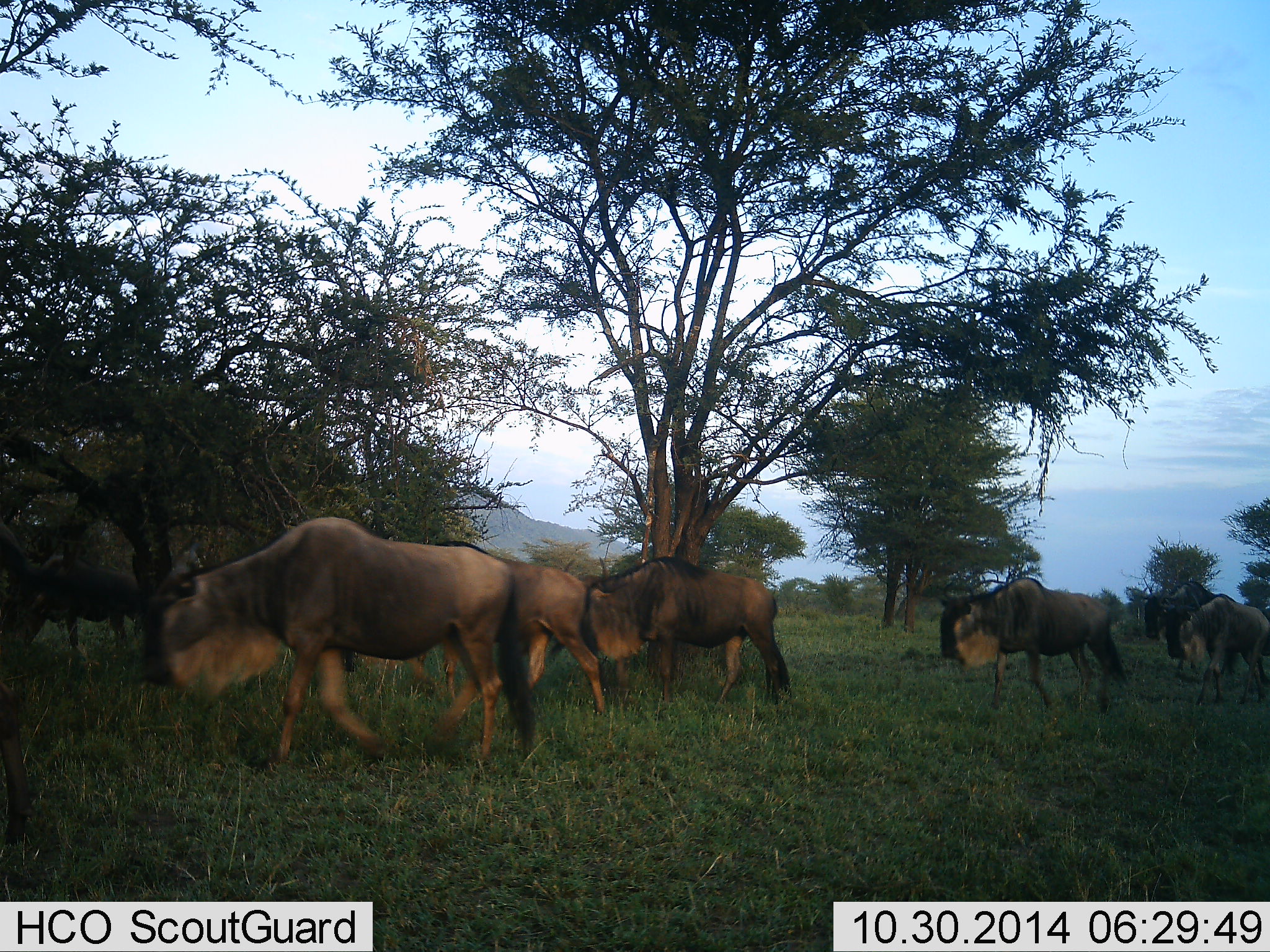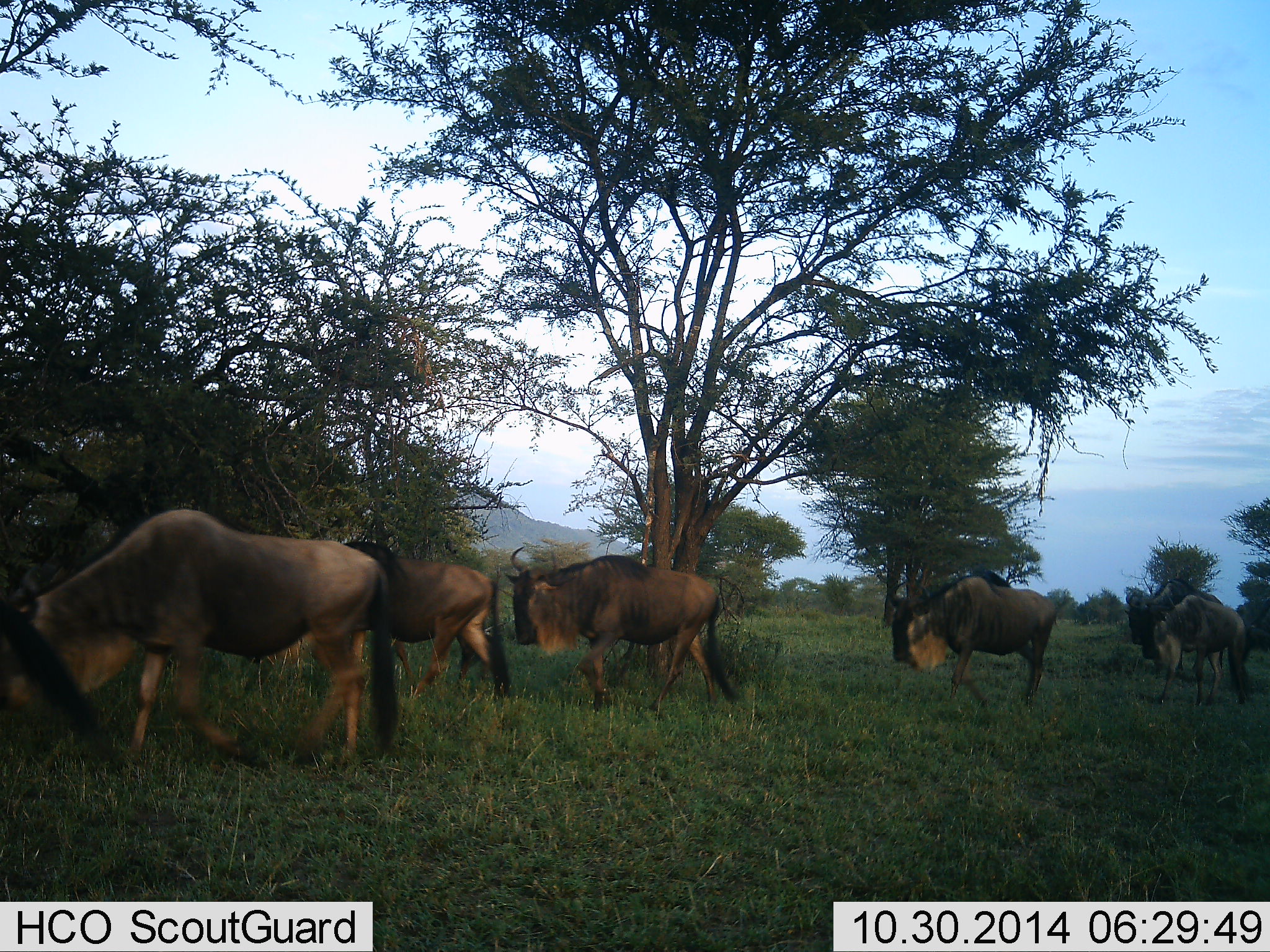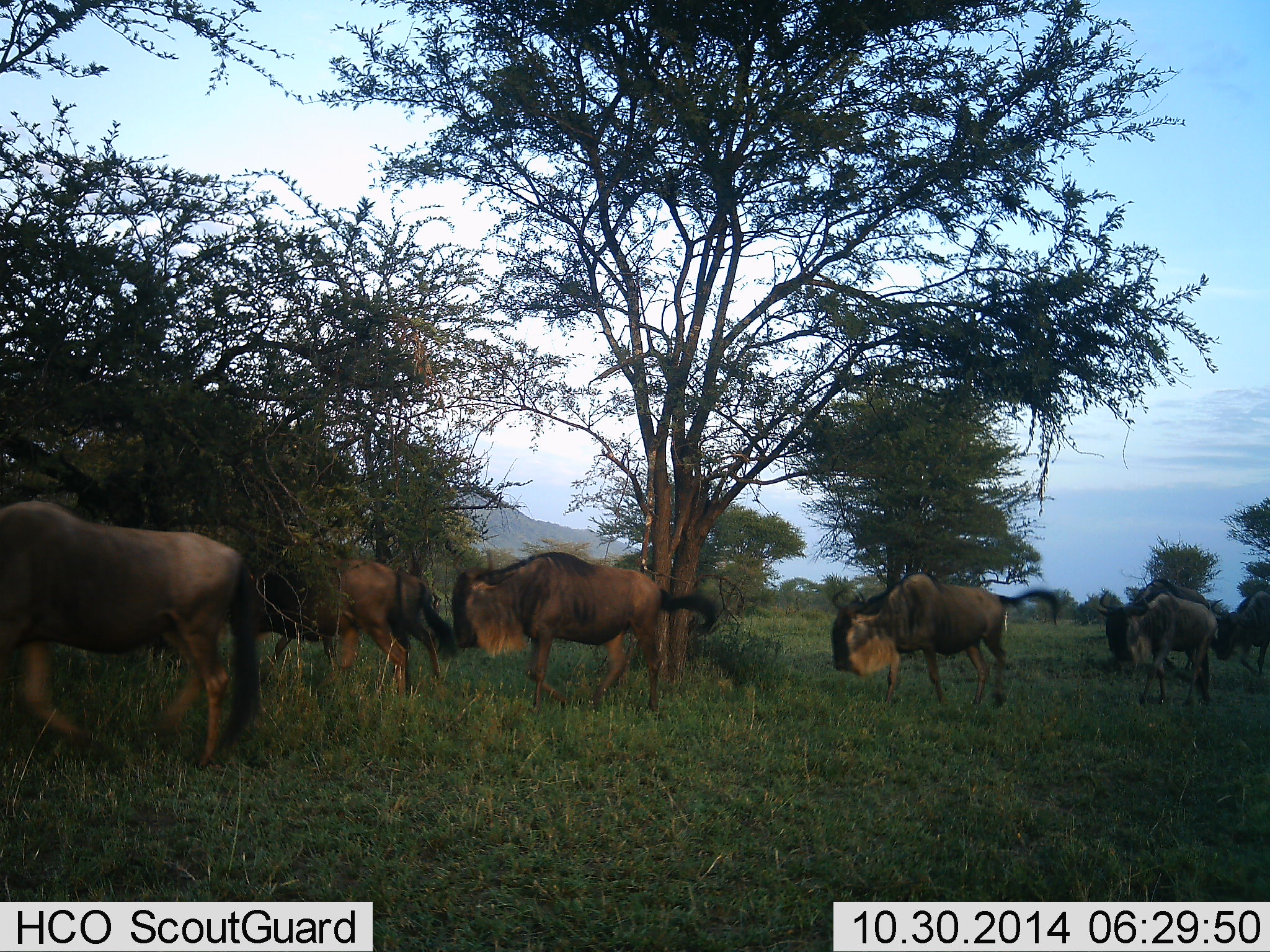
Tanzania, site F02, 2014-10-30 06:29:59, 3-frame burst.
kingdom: Animalia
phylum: Chordata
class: Mammalia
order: Artiodactyla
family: Bovidae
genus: Connochaetes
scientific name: Connochaetes taurinus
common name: blue wildebeest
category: wildebeest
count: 6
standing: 20%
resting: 0%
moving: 100%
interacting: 0%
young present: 0%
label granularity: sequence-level